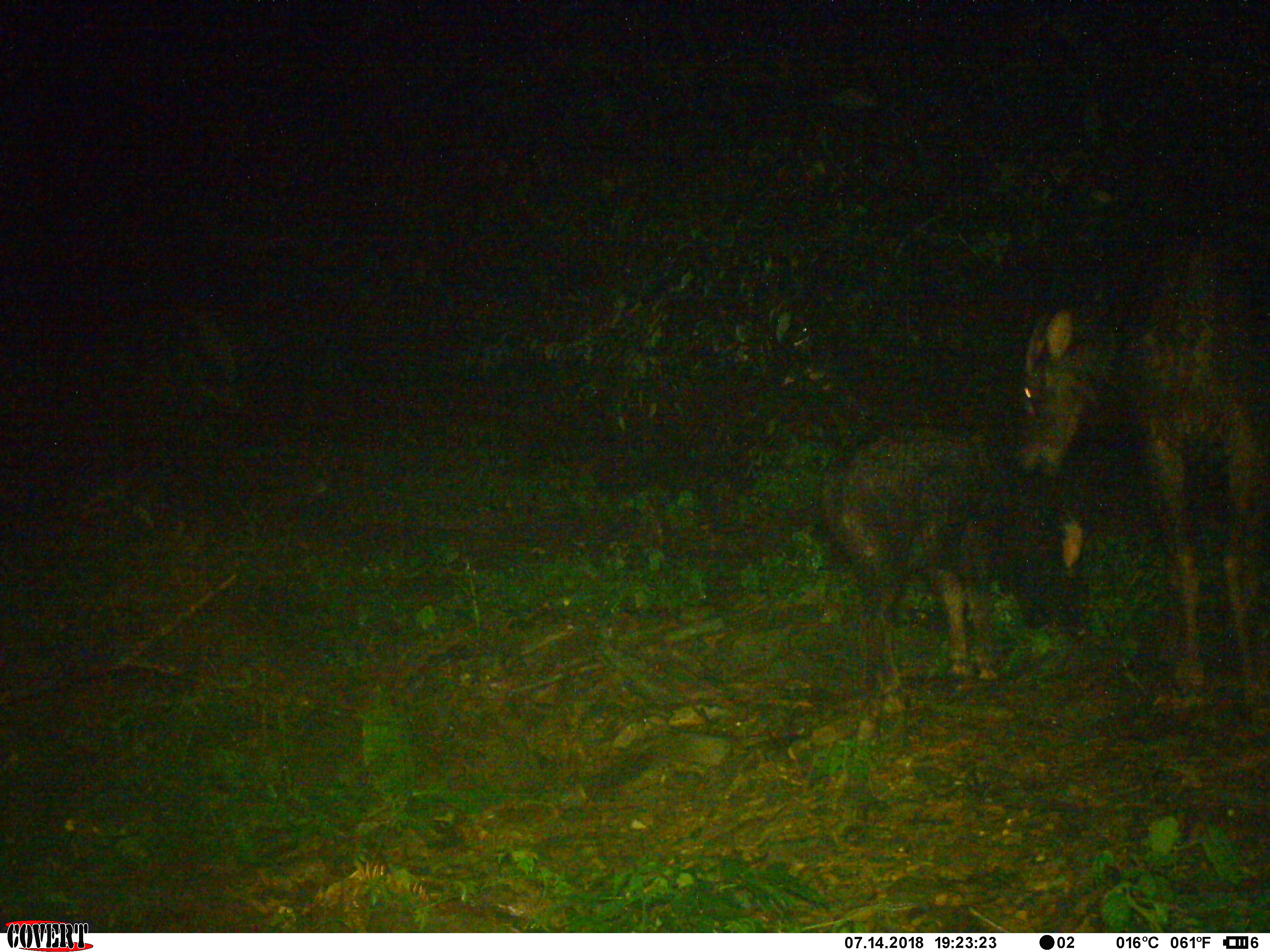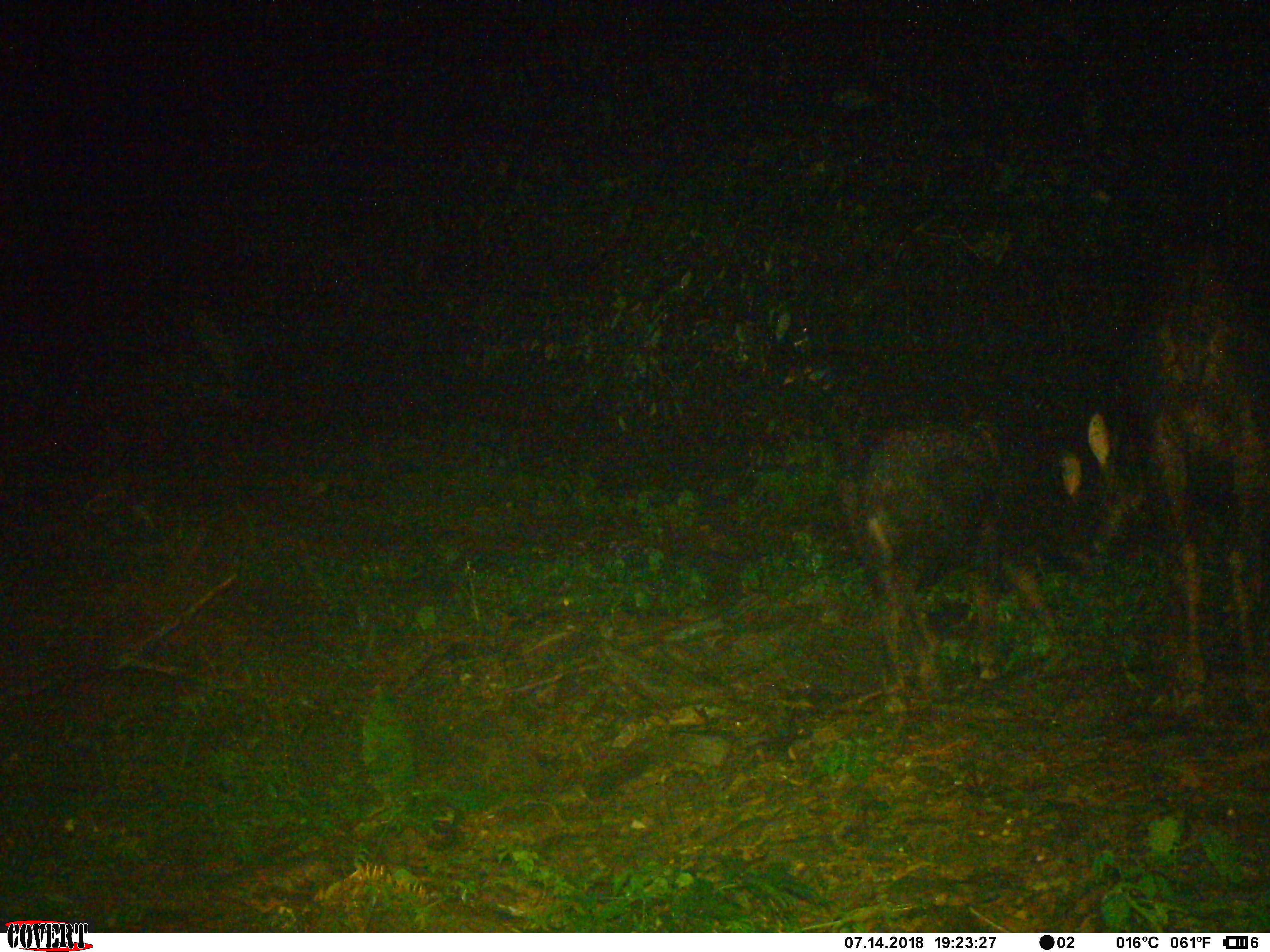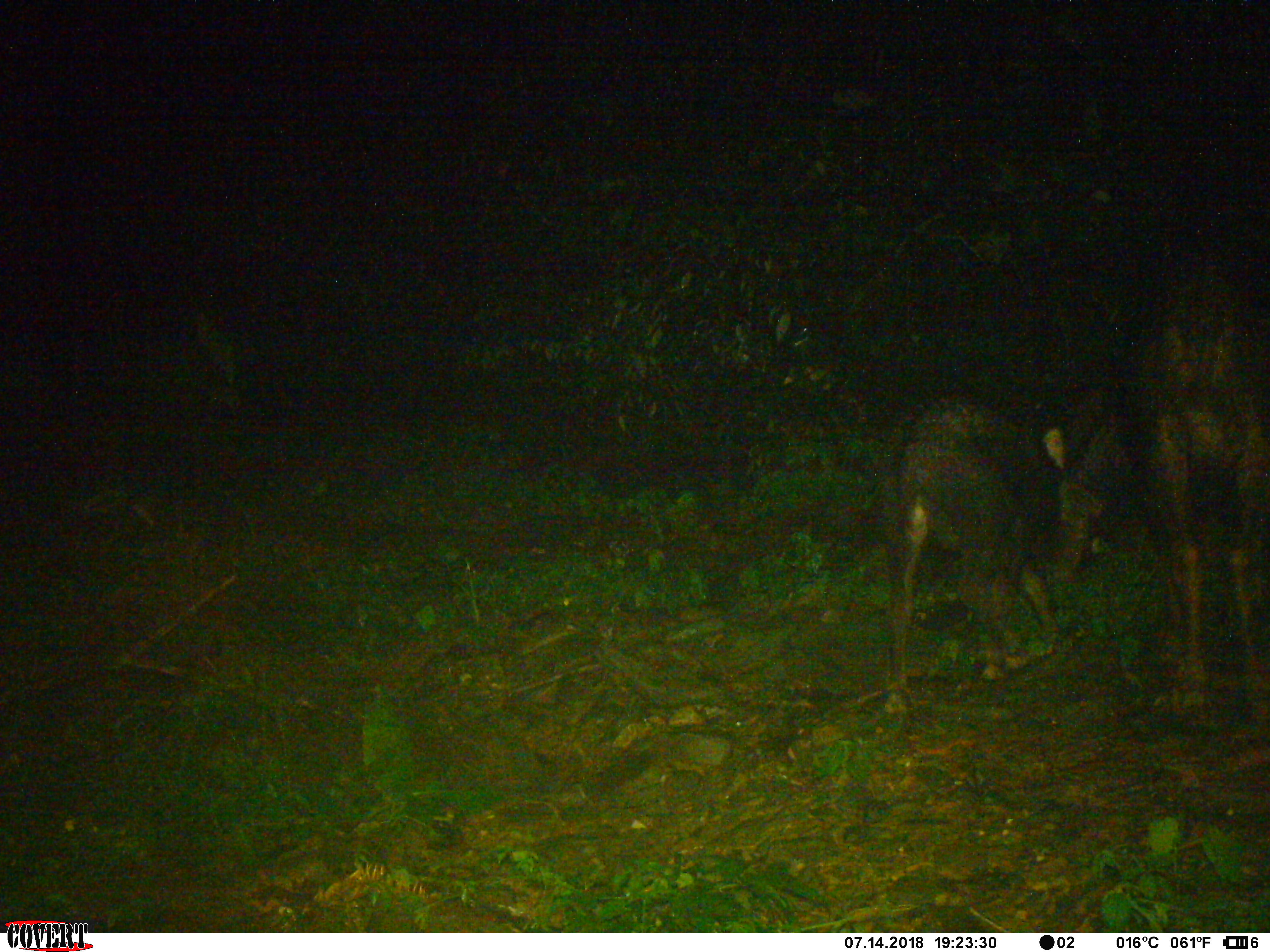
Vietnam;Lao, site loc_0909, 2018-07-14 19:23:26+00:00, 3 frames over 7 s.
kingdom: Animalia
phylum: Chordata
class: Mammalia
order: Artiodactyla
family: Bovidae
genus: Capricornis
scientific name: Capricornis sumatraensis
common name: chinese serow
Chinese serow (Capricornis sumatraensis). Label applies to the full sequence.